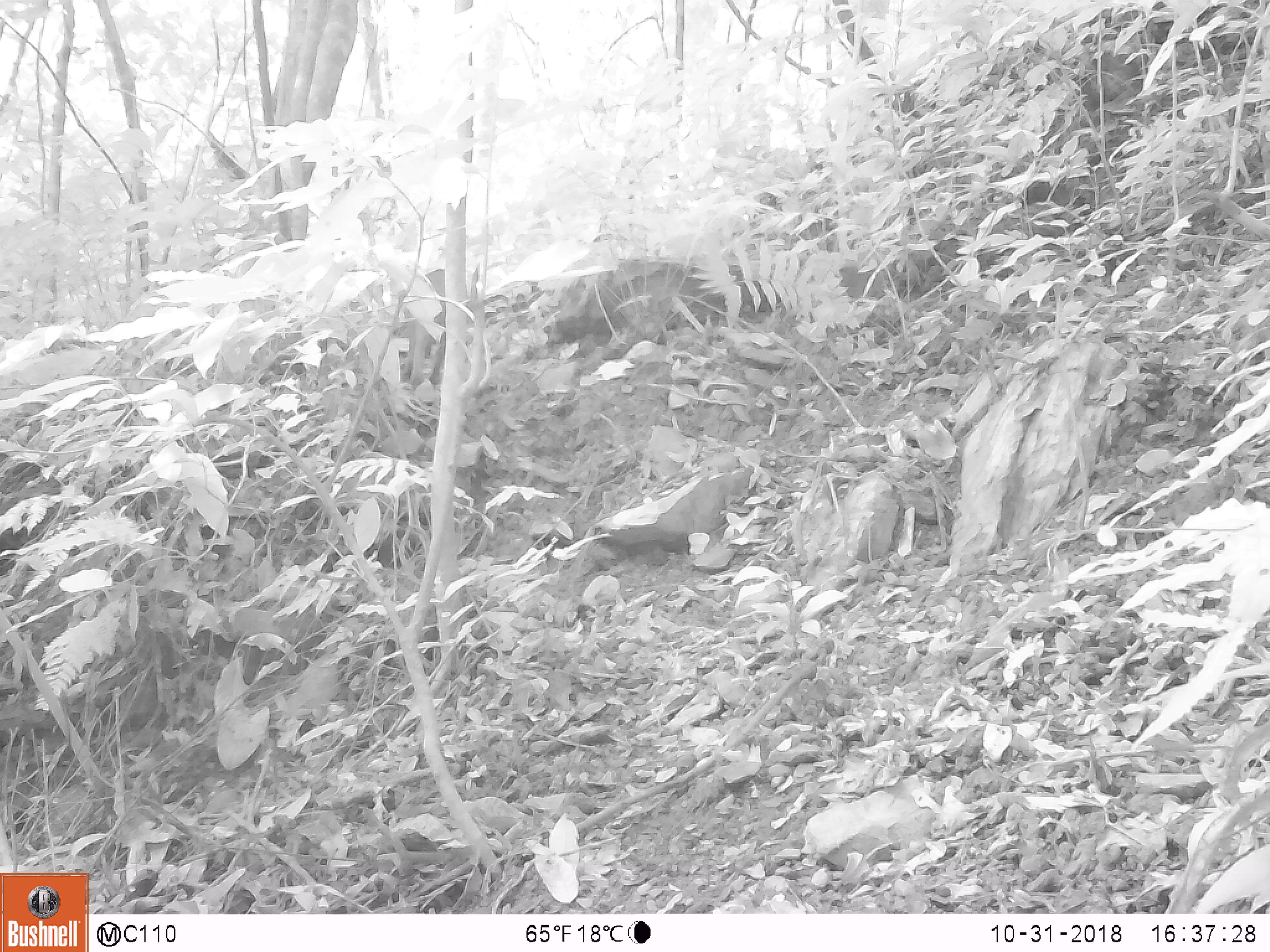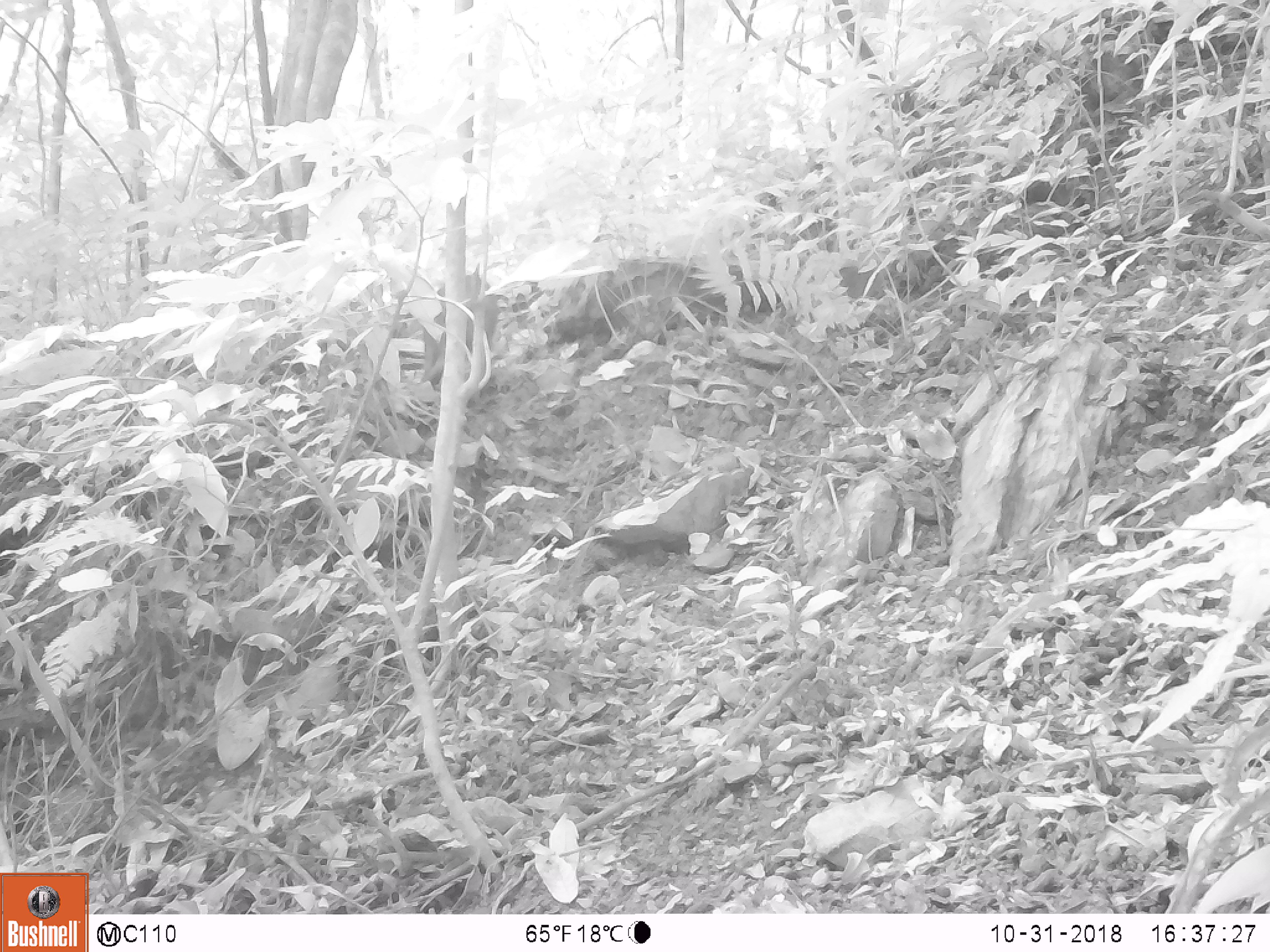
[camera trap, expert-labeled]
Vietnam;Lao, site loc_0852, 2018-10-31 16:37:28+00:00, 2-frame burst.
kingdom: Animalia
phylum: Chordata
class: Mammalia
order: Artiodactyla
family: Suidae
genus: Sus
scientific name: Sus scrofa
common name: eurasian wild pig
Eurasian wild pig (Sus scrofa). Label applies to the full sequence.